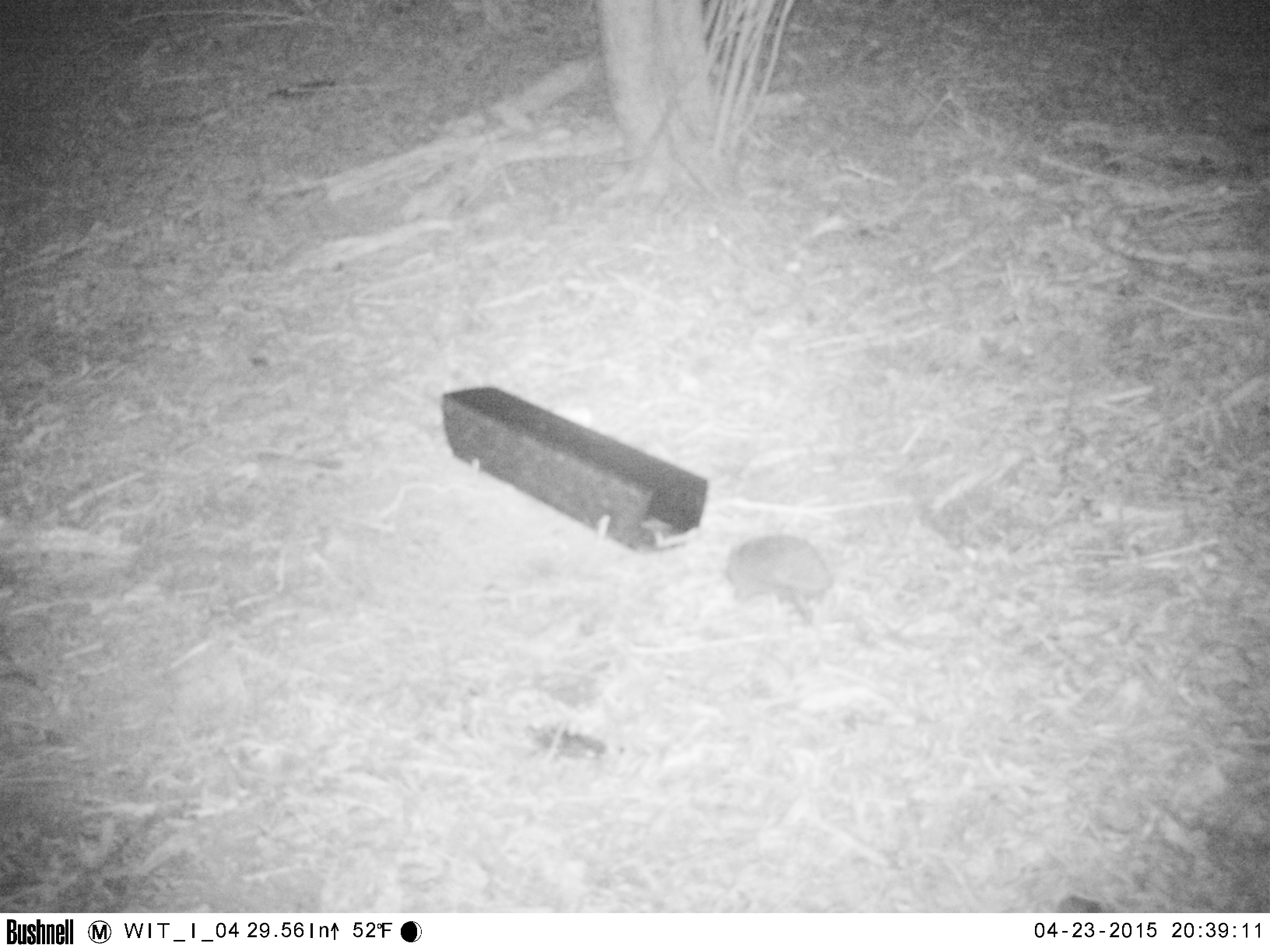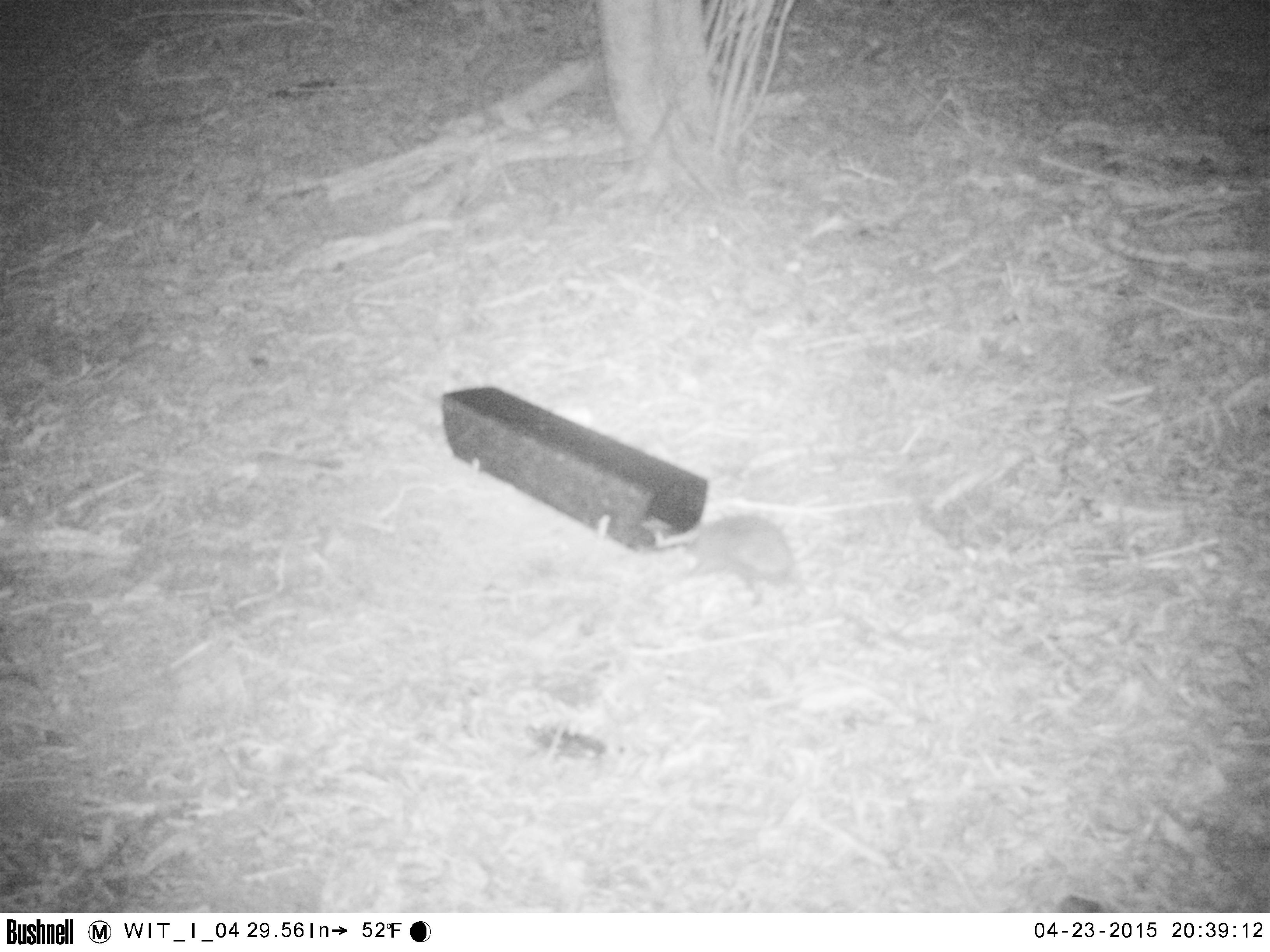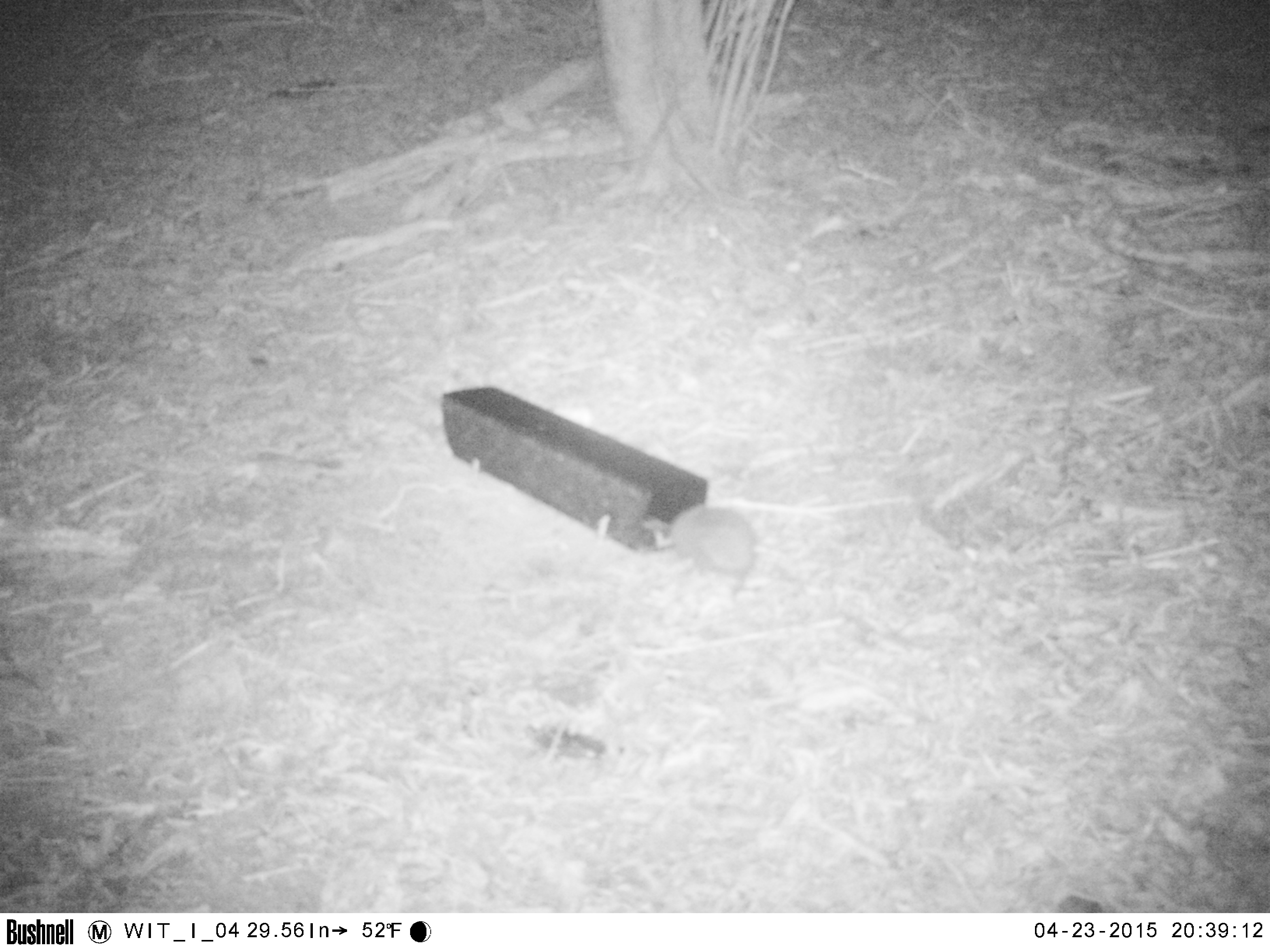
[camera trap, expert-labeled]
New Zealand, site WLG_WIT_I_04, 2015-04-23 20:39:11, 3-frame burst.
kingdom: Animalia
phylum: Chordata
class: Mammalia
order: Eulipotyphla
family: Erinaceidae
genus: Erinaceus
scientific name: Erinaceus europaeus europaeus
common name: european hedgehog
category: hedgehog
Hedgehog (european hedgehog) (Erinaceus europaeus europaeus).